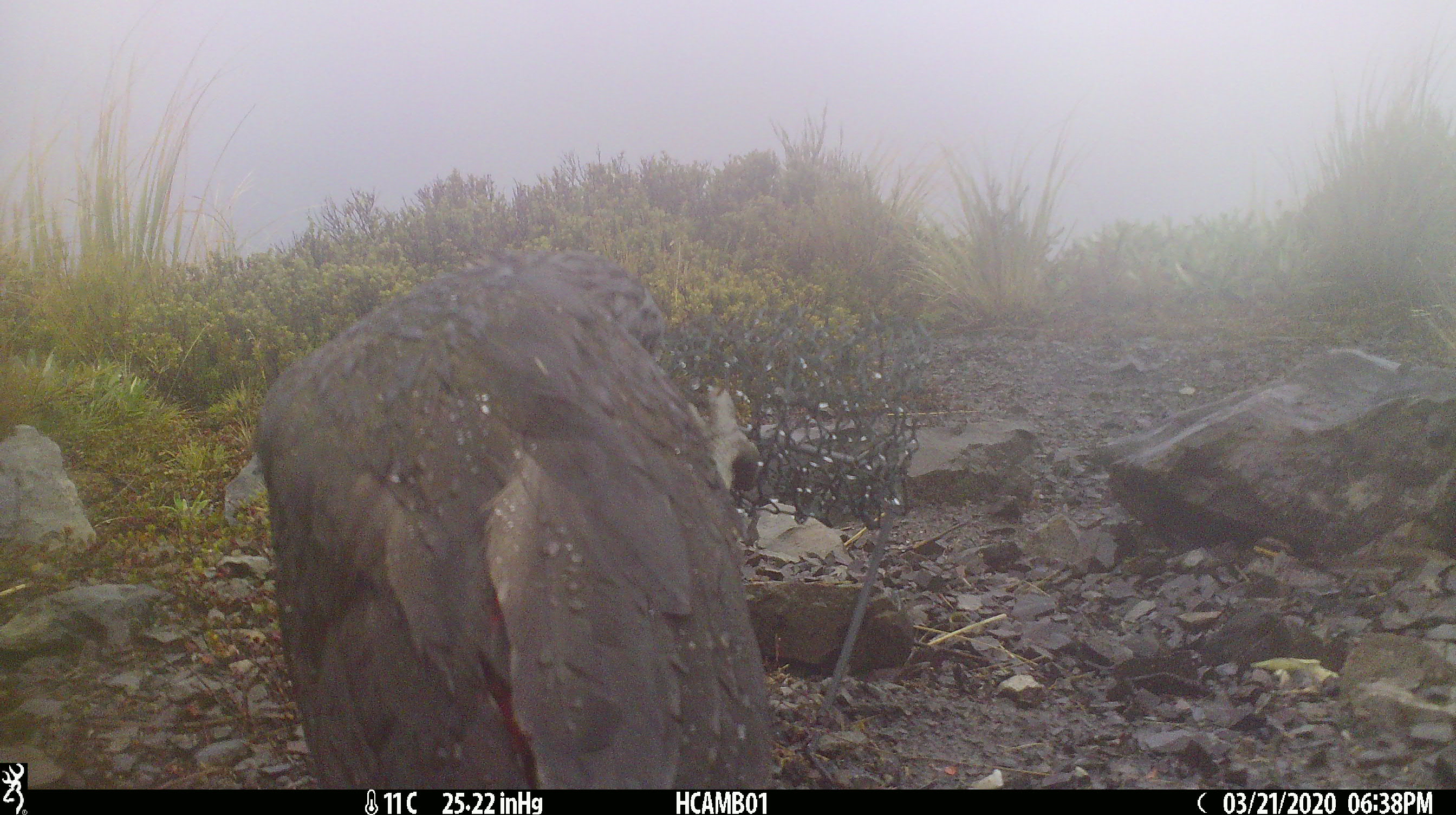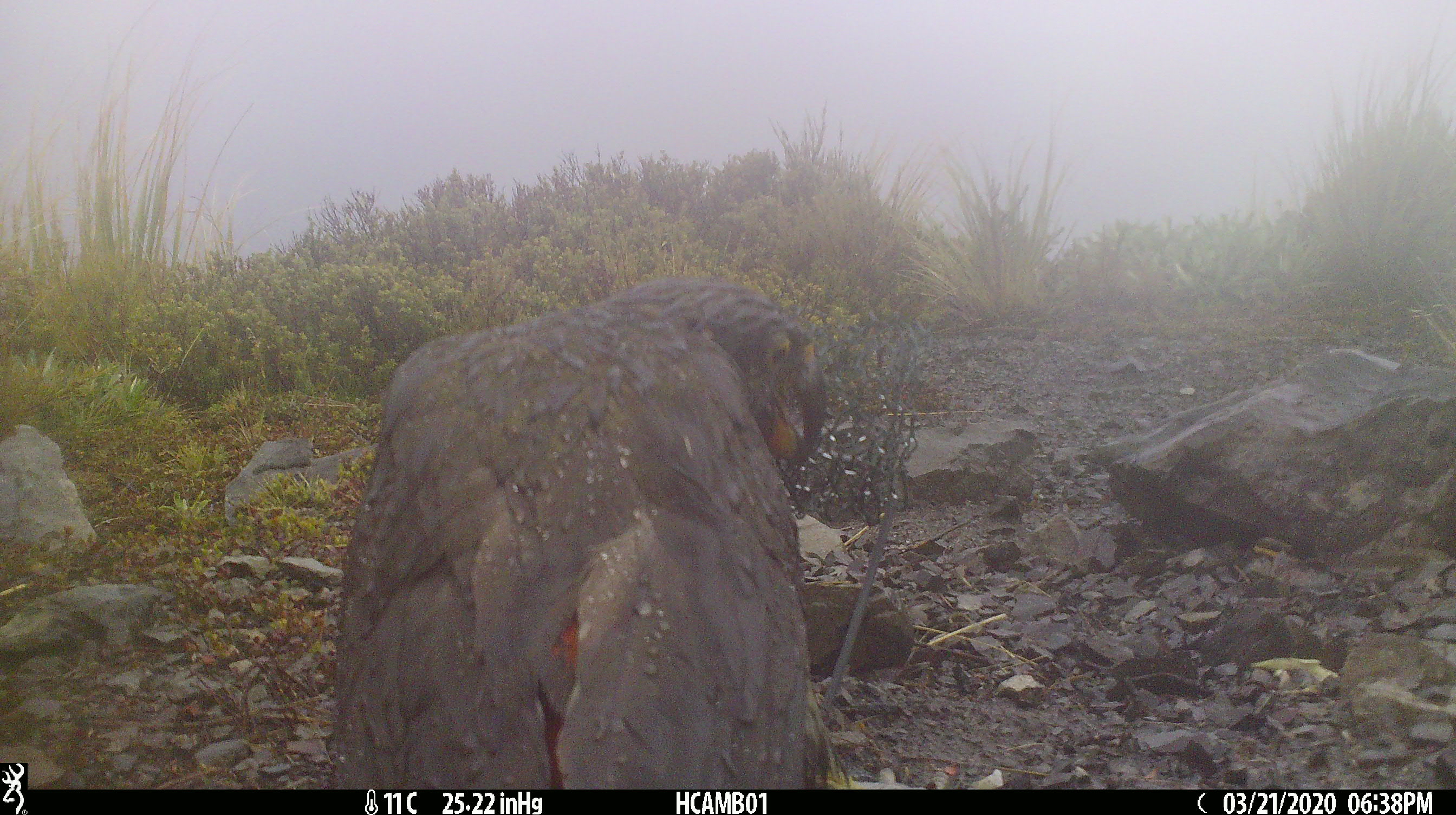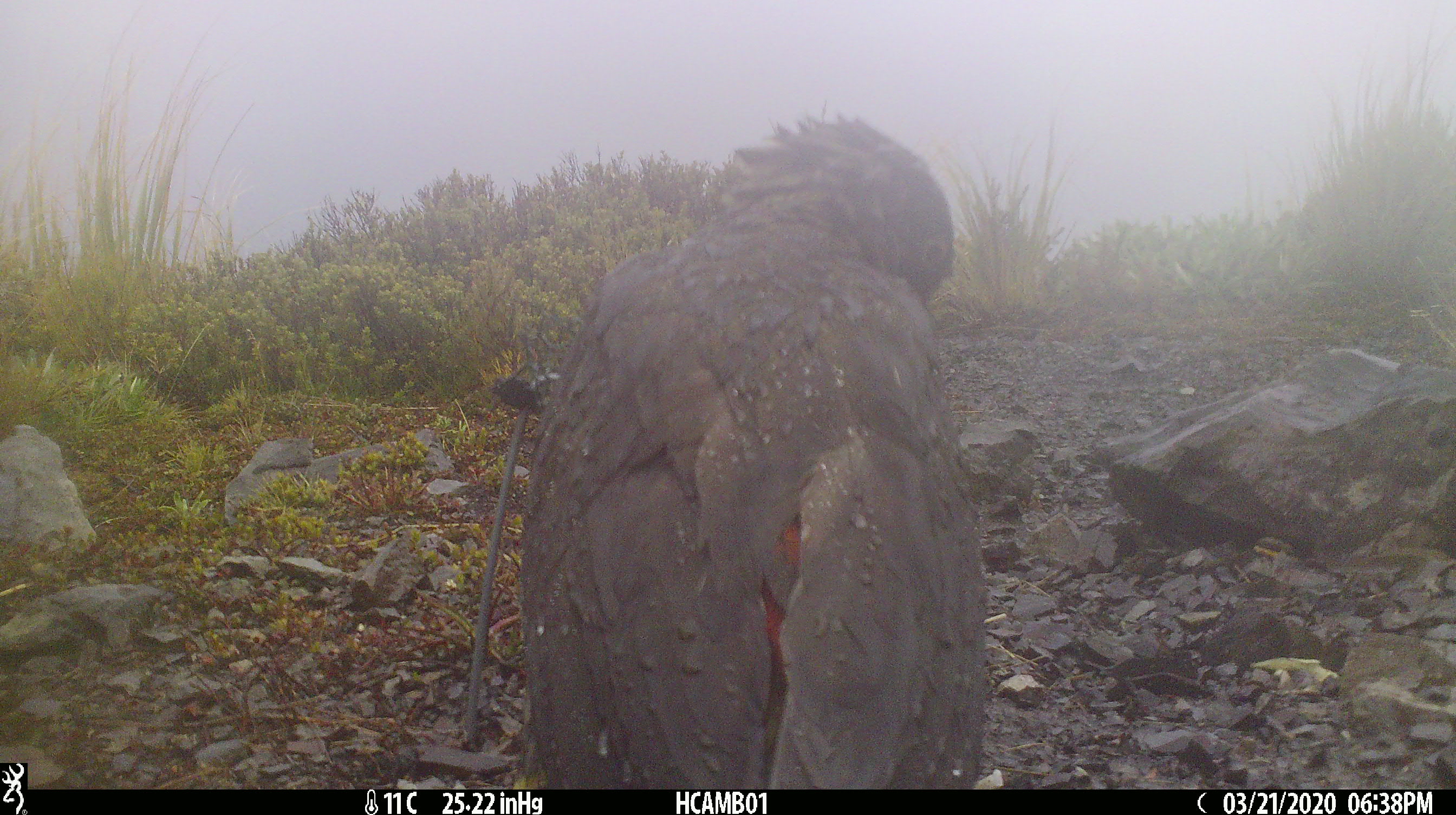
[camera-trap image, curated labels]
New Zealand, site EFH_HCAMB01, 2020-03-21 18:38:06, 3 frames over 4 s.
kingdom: Animalia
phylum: Chordata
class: Aves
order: Psittaciformes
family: Strigopidae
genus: Nestor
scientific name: Nestor notabilis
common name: kea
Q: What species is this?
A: Kea (Nestor notabilis).